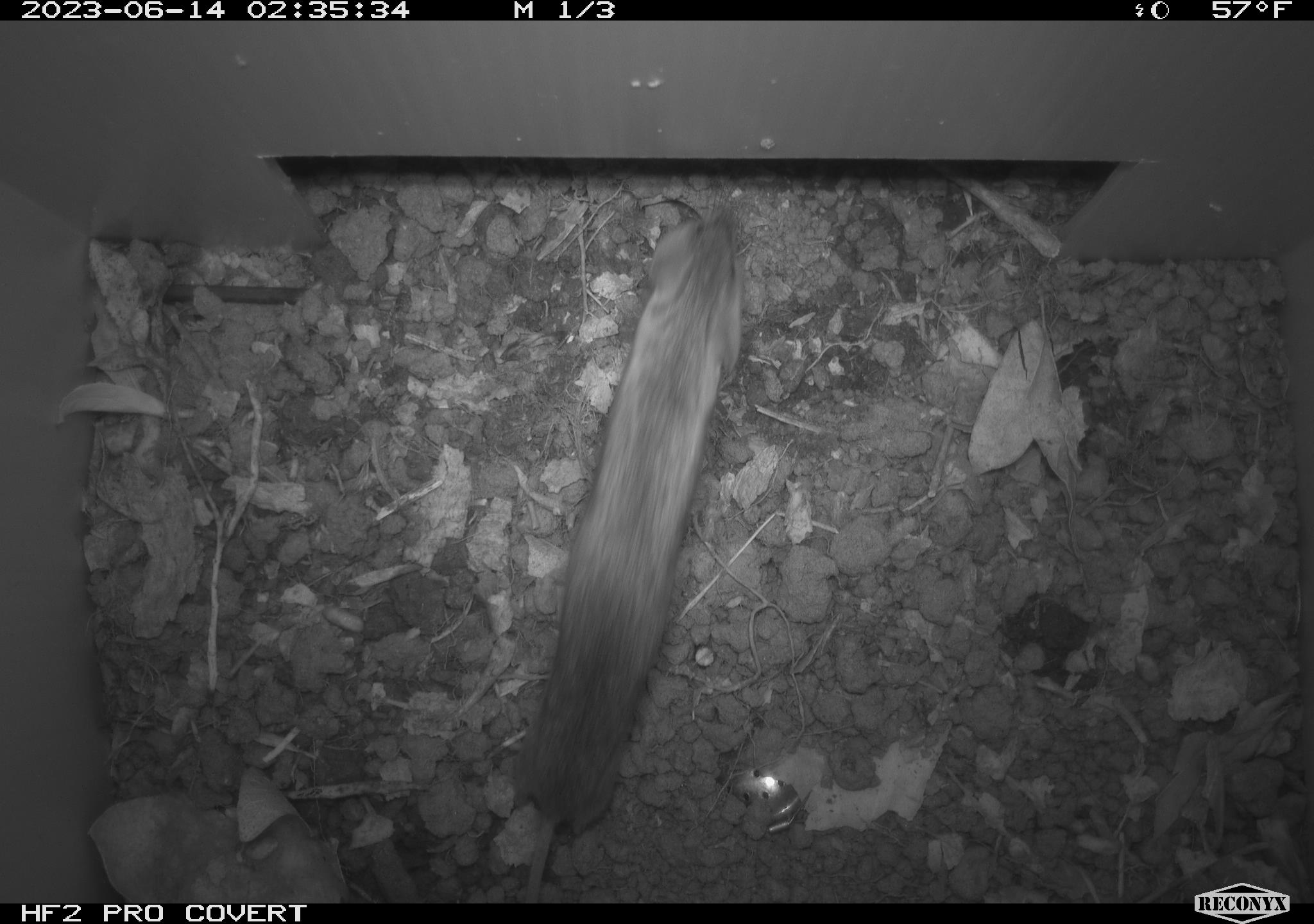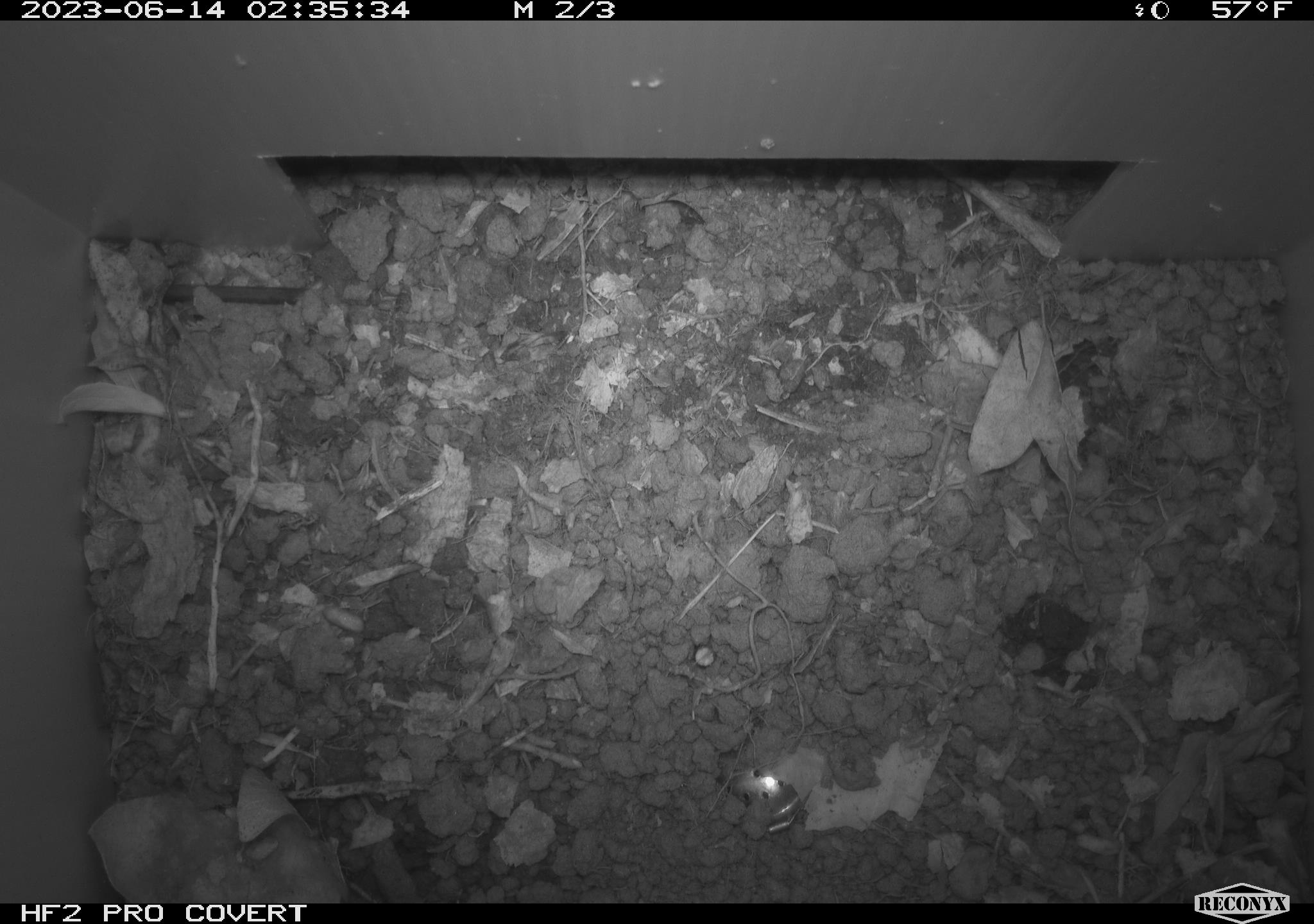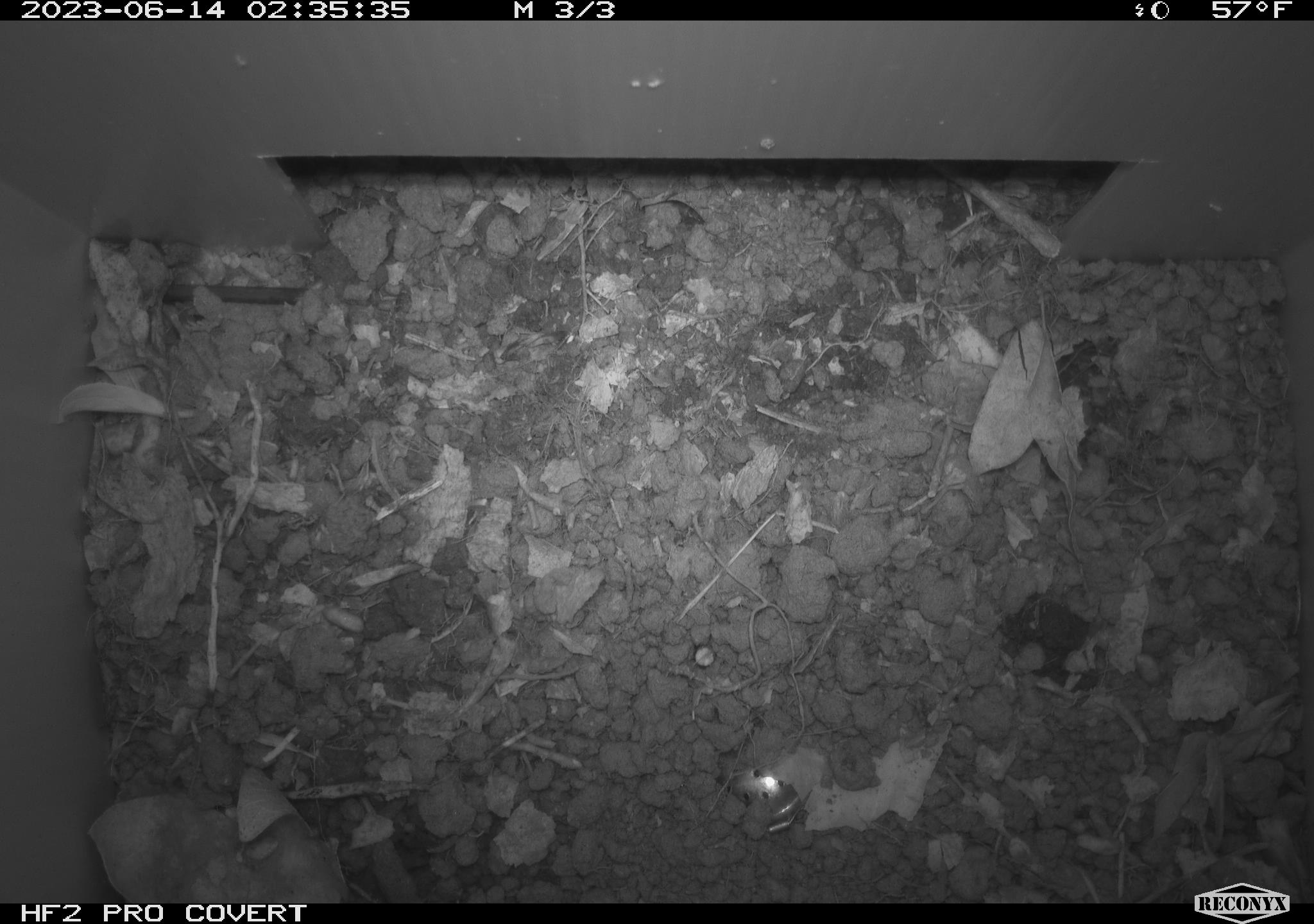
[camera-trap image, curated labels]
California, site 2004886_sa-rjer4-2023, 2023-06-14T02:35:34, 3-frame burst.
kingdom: Animalia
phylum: Chordata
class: Mammalia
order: Rodentia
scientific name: Rodentia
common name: mouse species